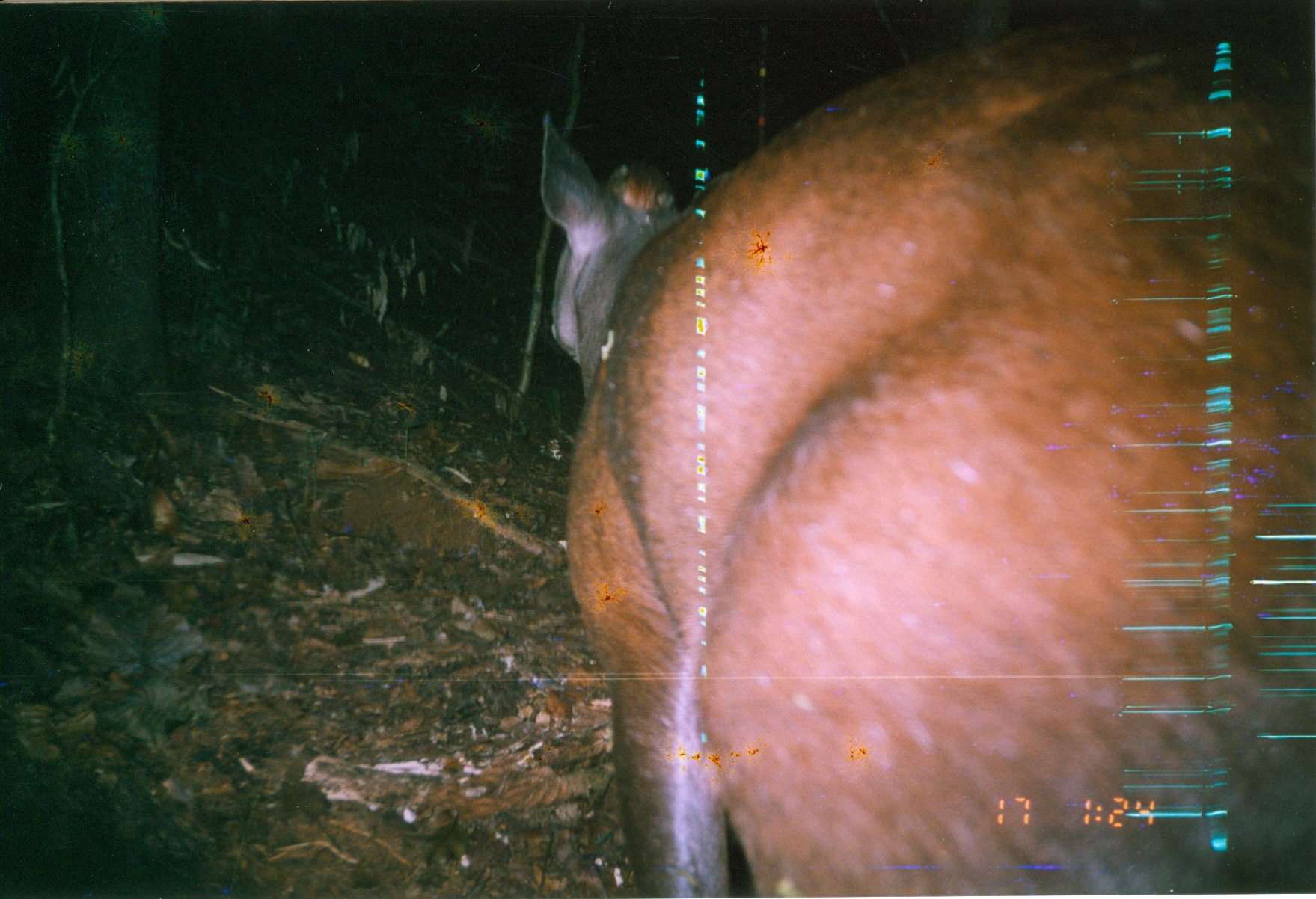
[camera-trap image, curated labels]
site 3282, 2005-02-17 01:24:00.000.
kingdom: Animalia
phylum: Chordata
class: Mammalia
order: Artiodactyla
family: Bovidae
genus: Cephalophus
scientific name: Cephalophus spadix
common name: abbott's duiker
Cephalophus spadix (abbott's duiker), count 1.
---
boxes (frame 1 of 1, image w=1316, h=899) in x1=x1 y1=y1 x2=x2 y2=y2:
cephalophus spadix: x1=533 y1=13 x2=1316 y2=893